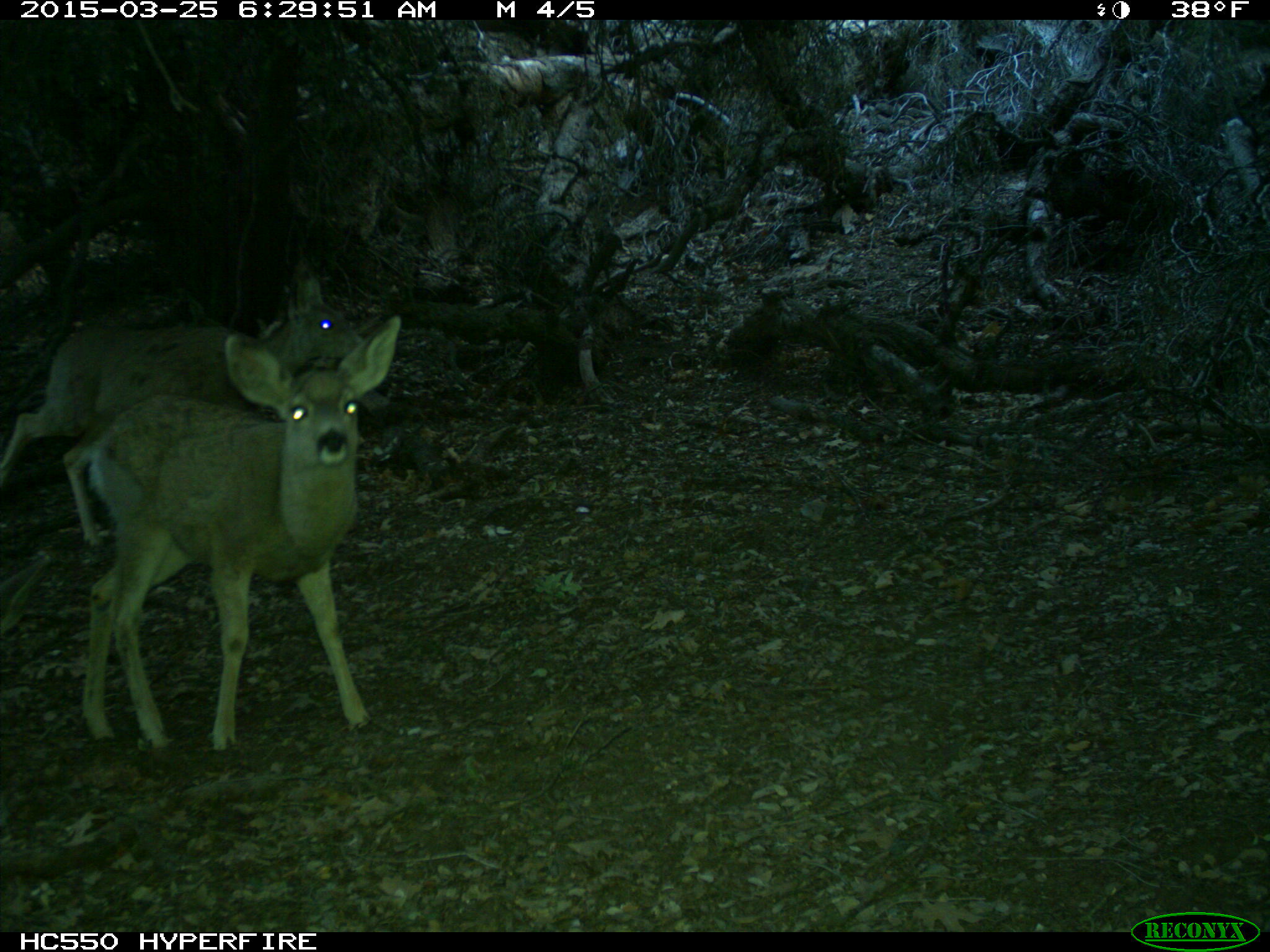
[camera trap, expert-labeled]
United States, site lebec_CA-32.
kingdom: Animalia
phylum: Chordata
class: Mammalia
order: Artiodactyla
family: Cervidae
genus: Odocoileus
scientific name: Odocoileus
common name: deer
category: unidentified deer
Unidentified deer (deer) (Odocoileus).